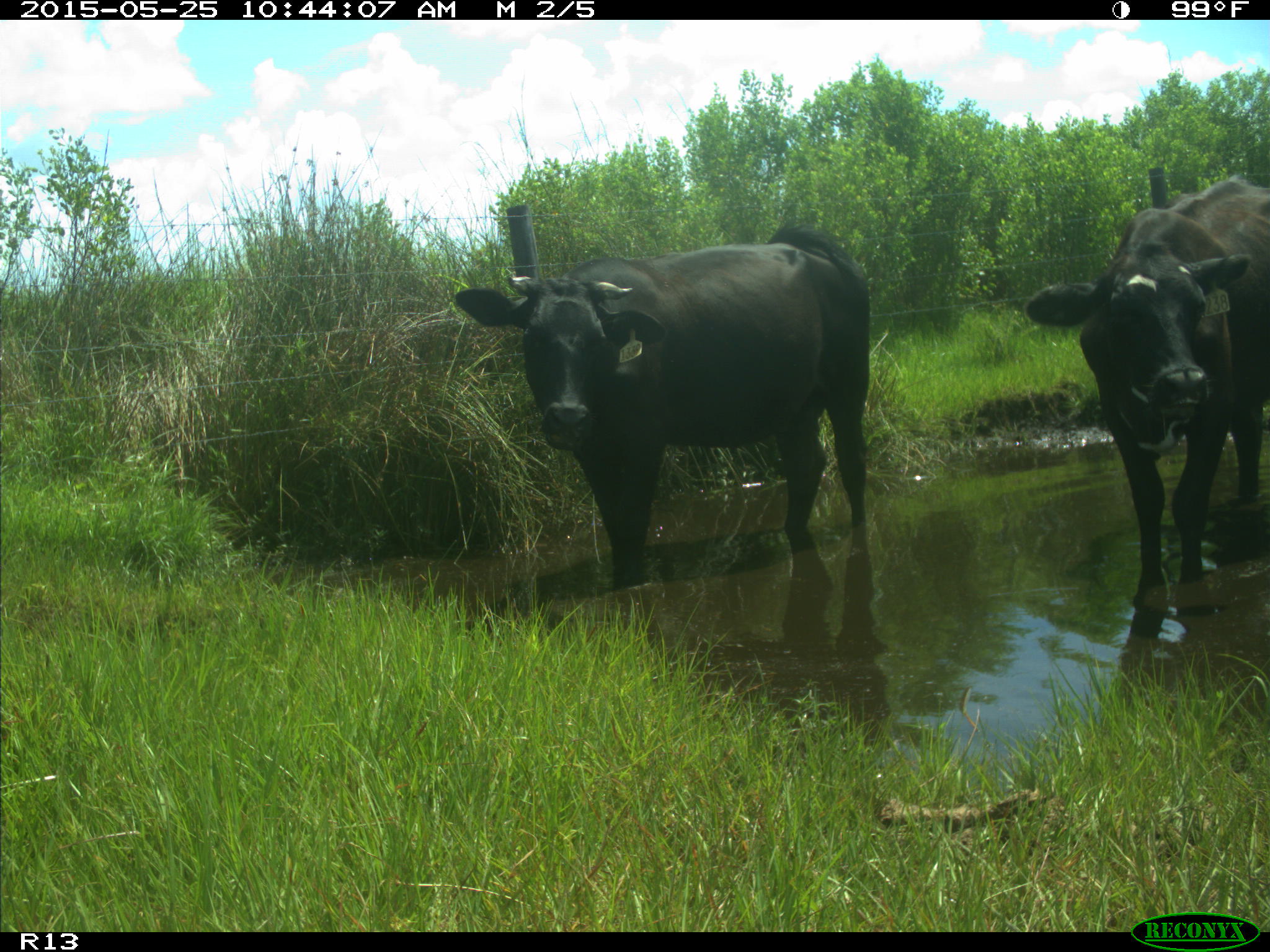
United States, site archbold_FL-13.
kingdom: Animalia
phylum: Chordata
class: Mammalia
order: Artiodactyla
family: Bovidae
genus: Bos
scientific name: Bos taurus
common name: domestic cow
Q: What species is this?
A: Bos taurus (domestic cow).